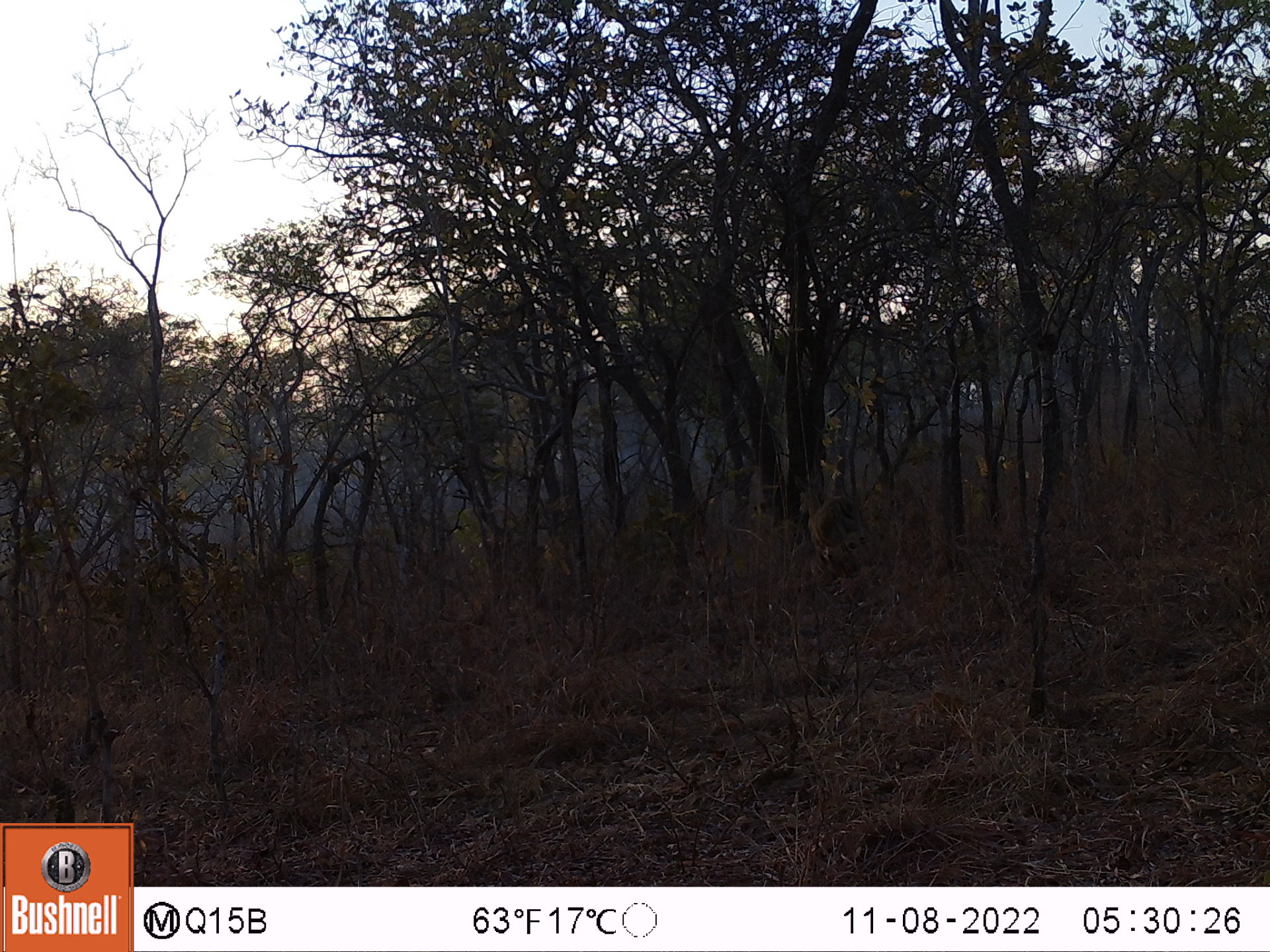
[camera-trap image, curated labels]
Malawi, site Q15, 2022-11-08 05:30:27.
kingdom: Animalia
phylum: Chordata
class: Mammalia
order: Artiodactyla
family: Bovidae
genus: Sylvicapra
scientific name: Sylvicapra grimmia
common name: common duiker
Common duiker (Sylvicapra grimmia), count 1.